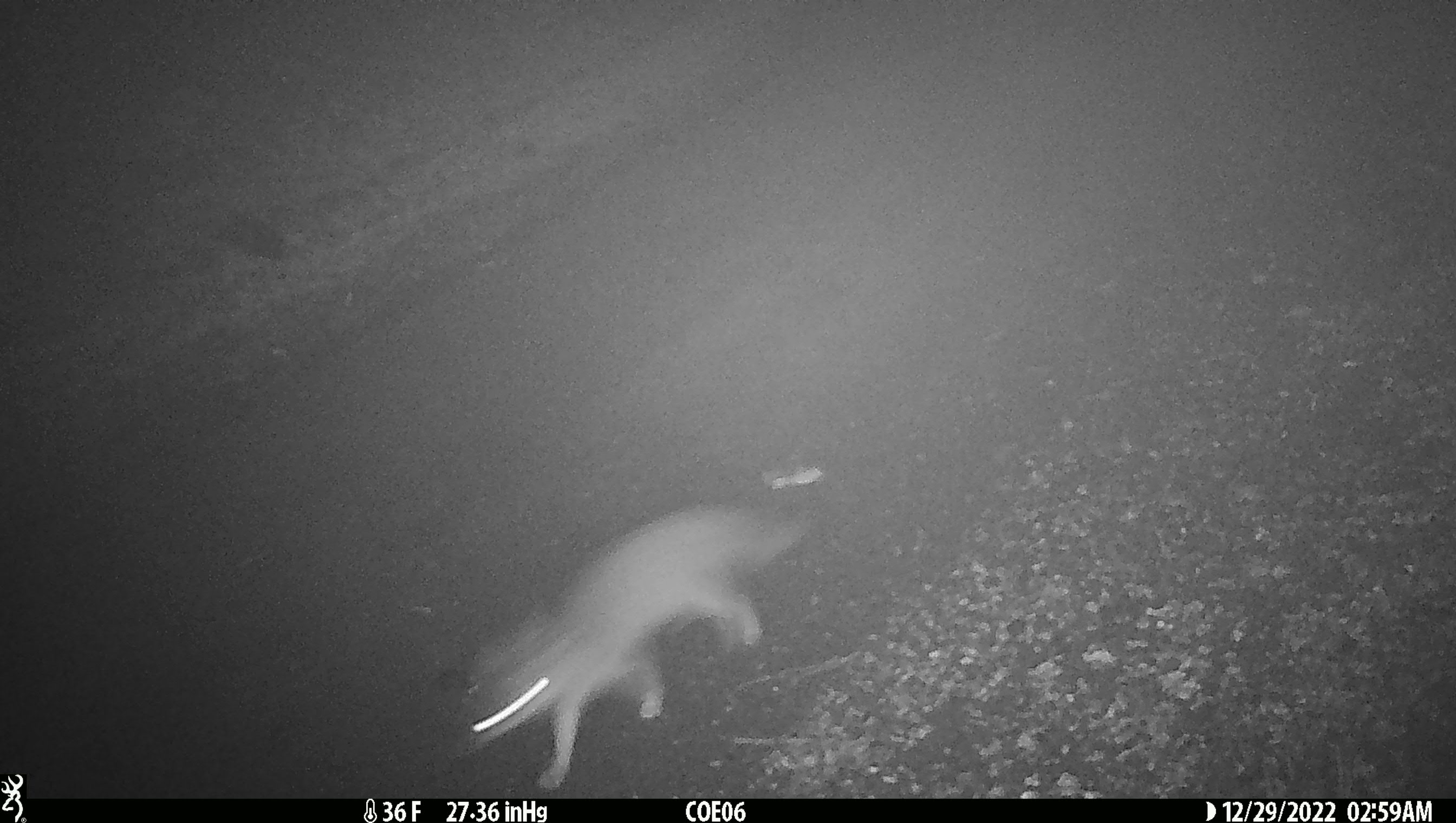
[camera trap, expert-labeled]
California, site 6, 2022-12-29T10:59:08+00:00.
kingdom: Animalia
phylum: Chordata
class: Mammalia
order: Carnivora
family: Canidae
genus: Urocyon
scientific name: Urocyon cinereoargenteus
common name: gray fox